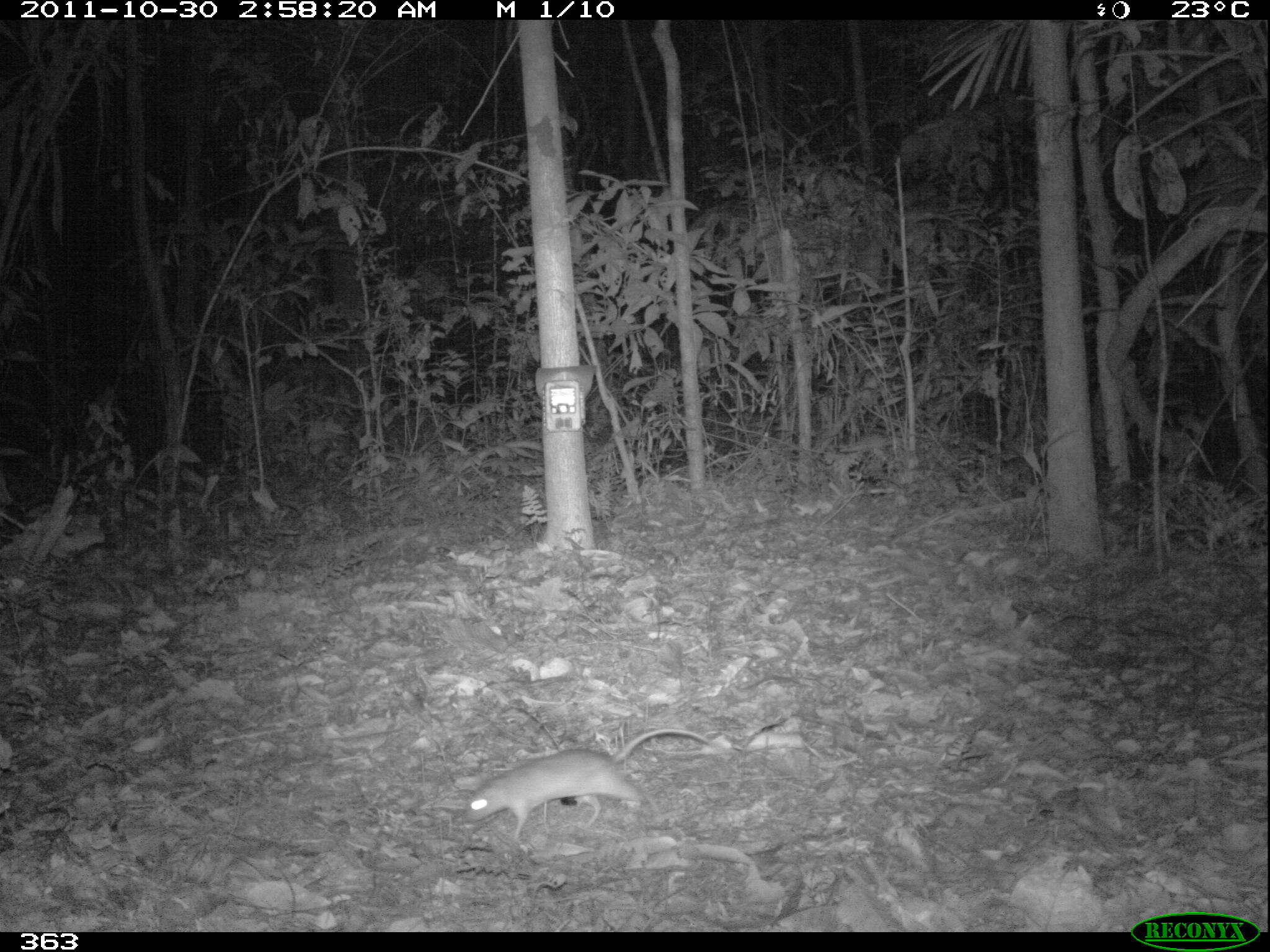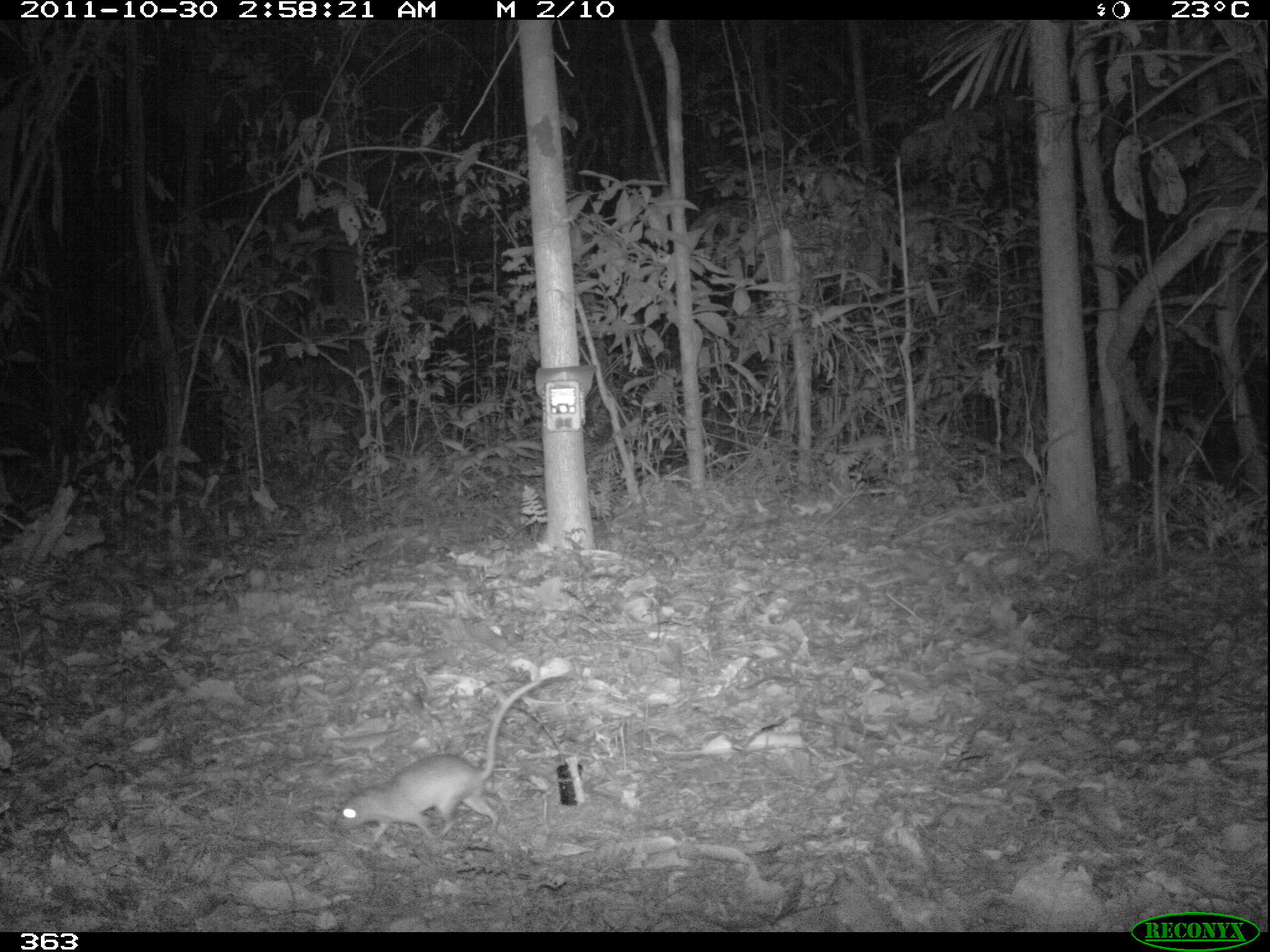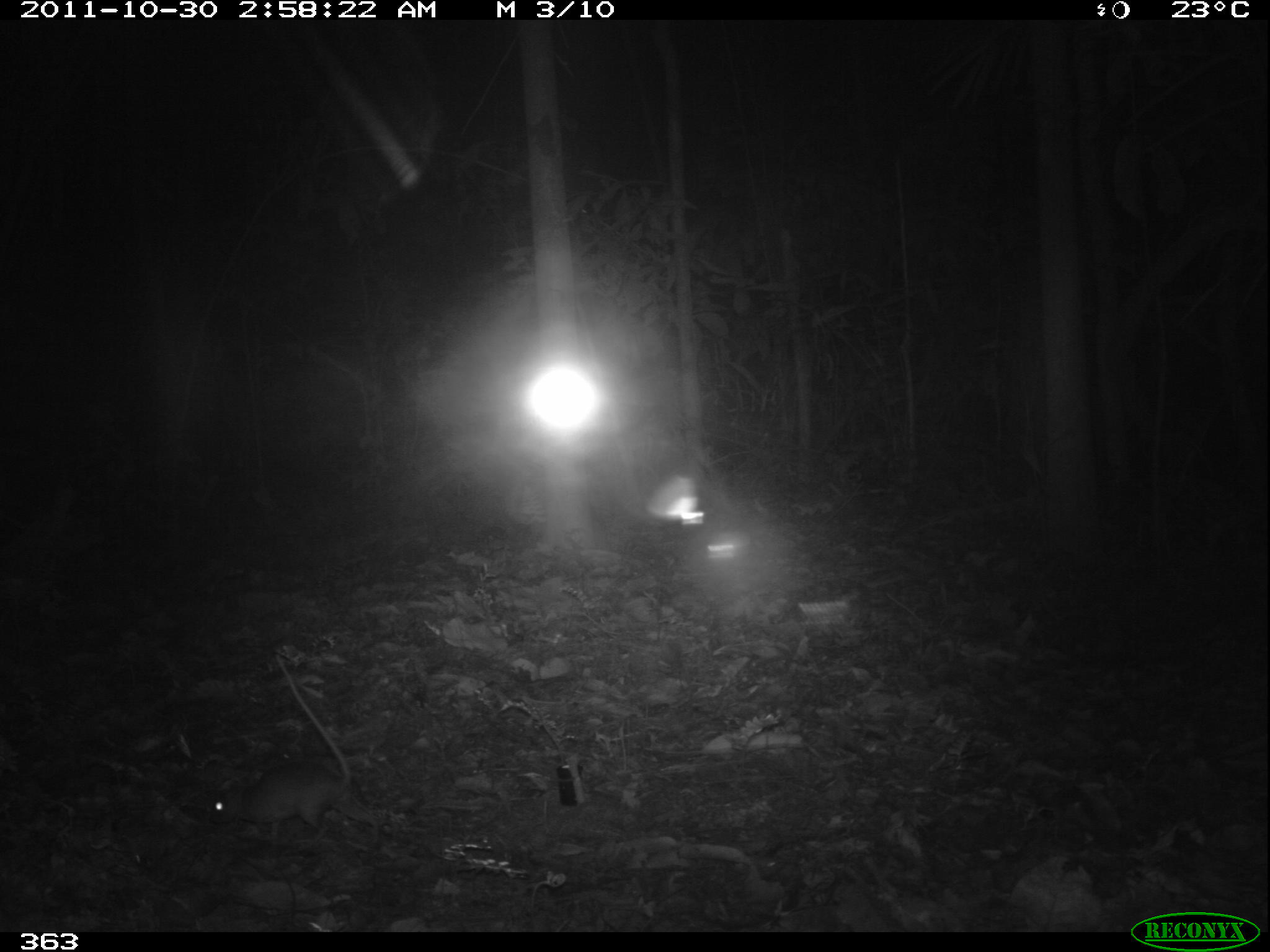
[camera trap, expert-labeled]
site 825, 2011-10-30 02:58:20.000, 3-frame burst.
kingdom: Animalia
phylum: Chordata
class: Mammalia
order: Rodentia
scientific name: Rodentia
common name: rodents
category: unknown rodent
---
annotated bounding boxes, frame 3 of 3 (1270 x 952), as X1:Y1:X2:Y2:
unknown rodent: 207:651:381:844